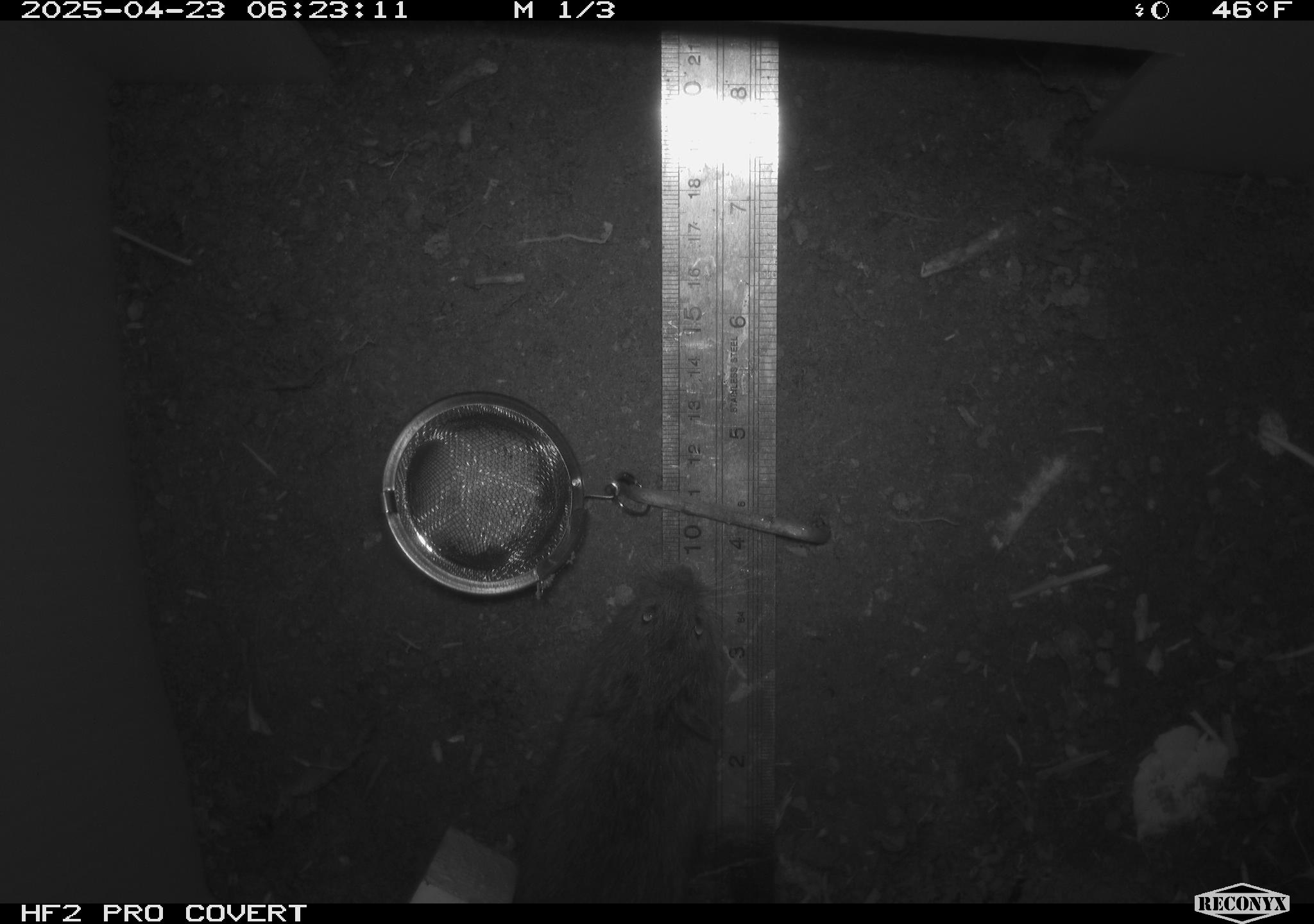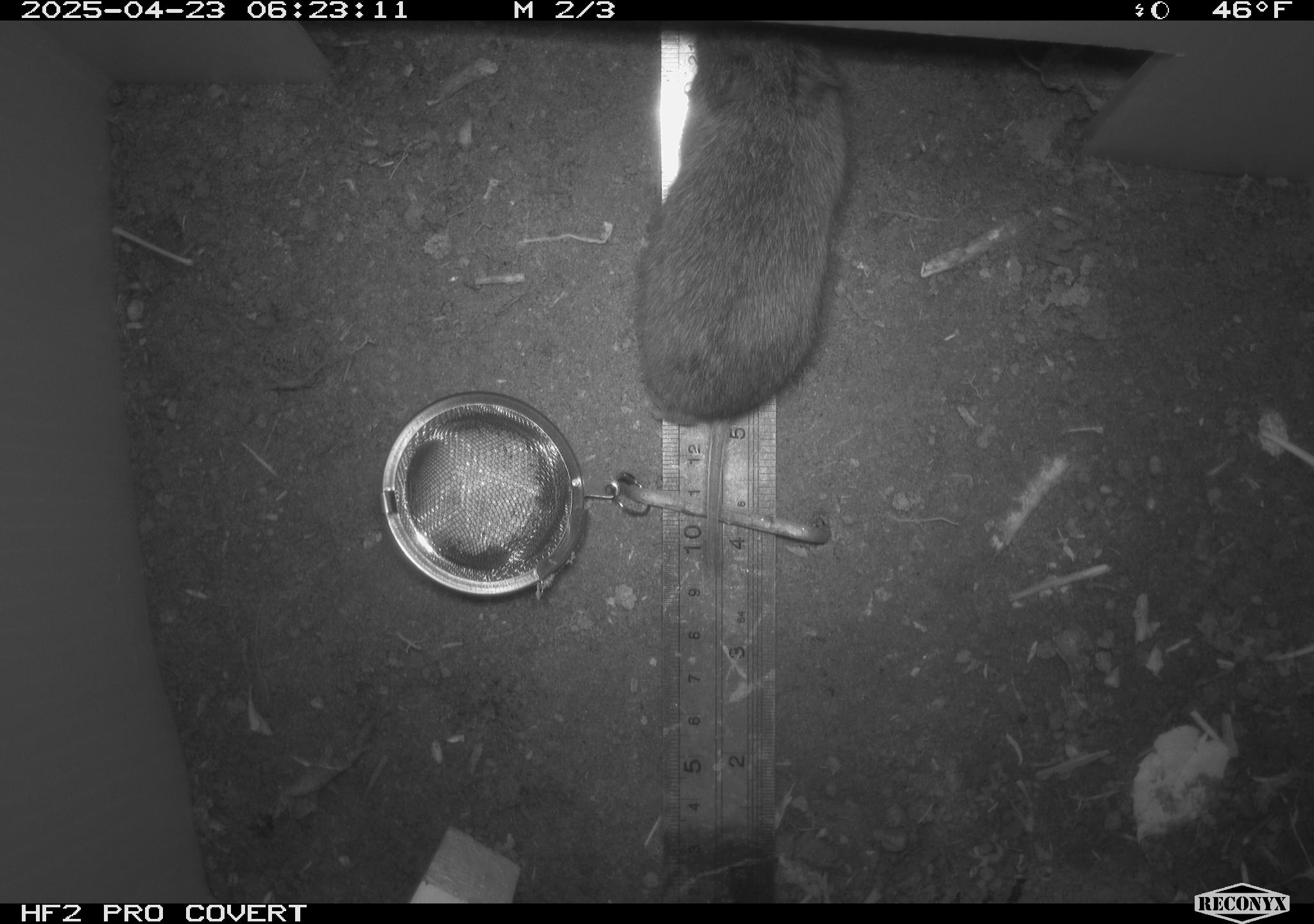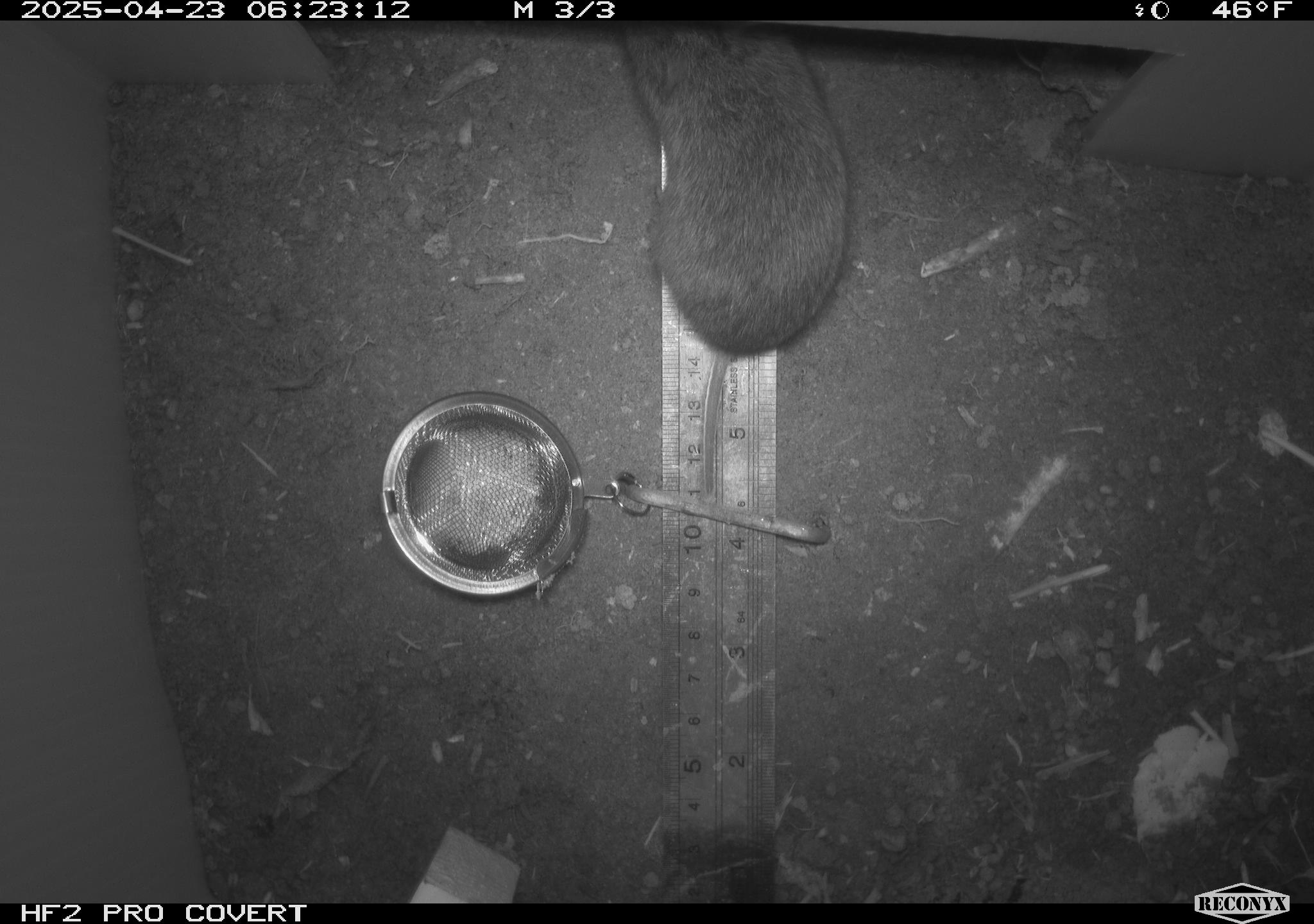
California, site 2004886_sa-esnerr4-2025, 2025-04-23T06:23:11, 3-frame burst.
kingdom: Animalia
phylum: Chordata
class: Mammalia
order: Rodentia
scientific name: Rodentia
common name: rodent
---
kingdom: Animalia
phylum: Chordata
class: Mammalia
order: Rodentia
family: Cricetidae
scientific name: Arvicolinae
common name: voles, lemmings, and muskrats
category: arvicolinae subfamily